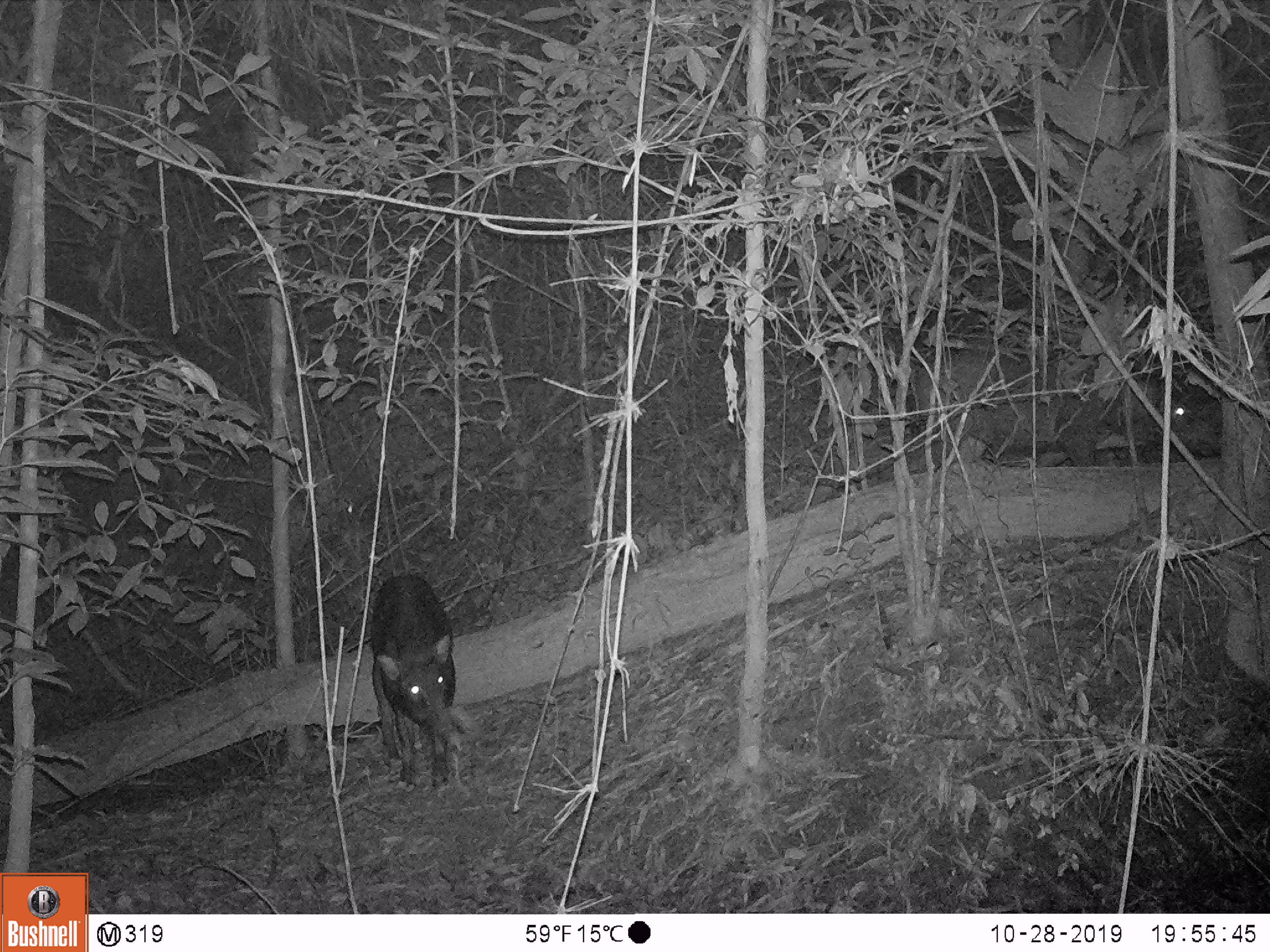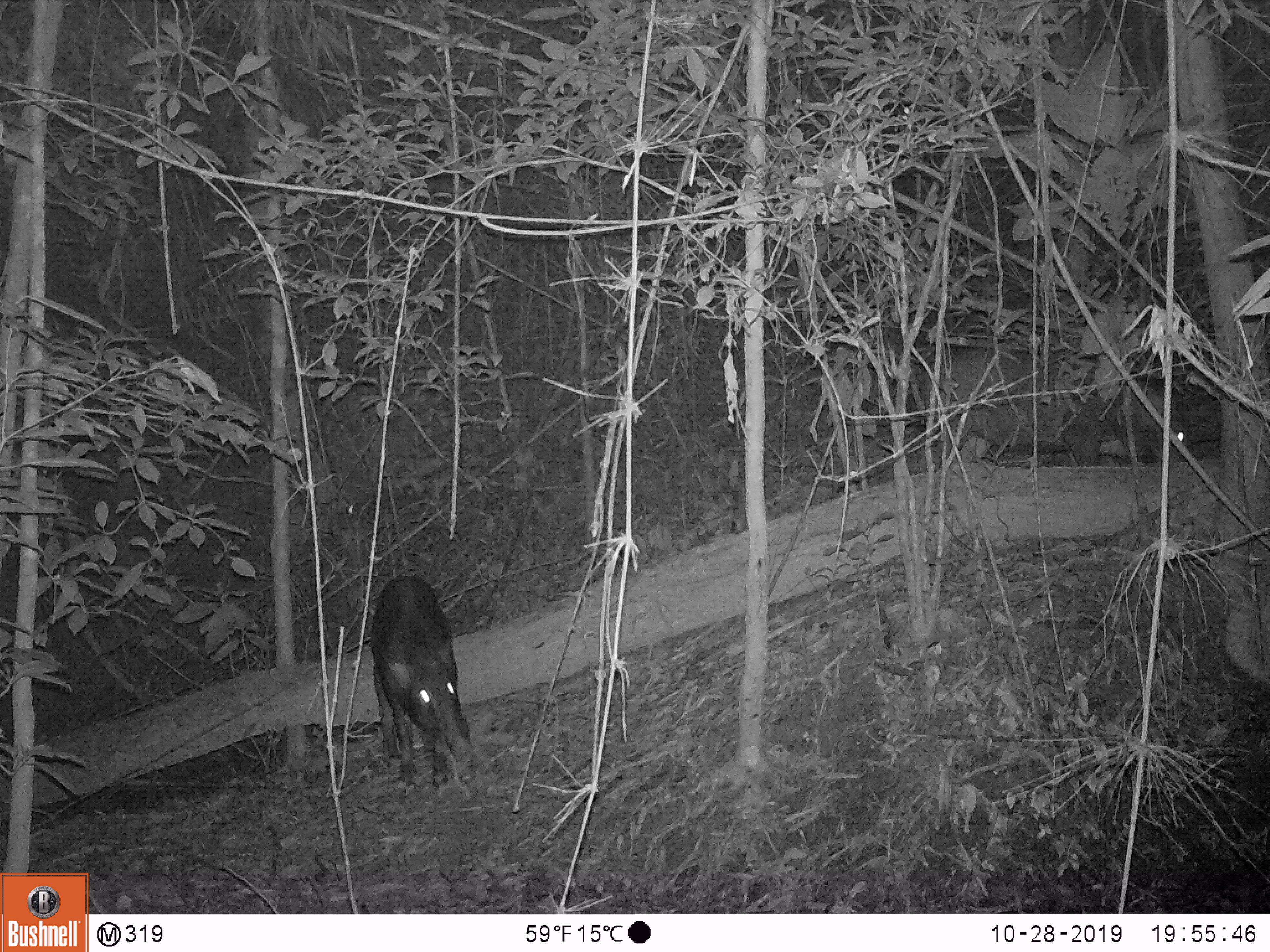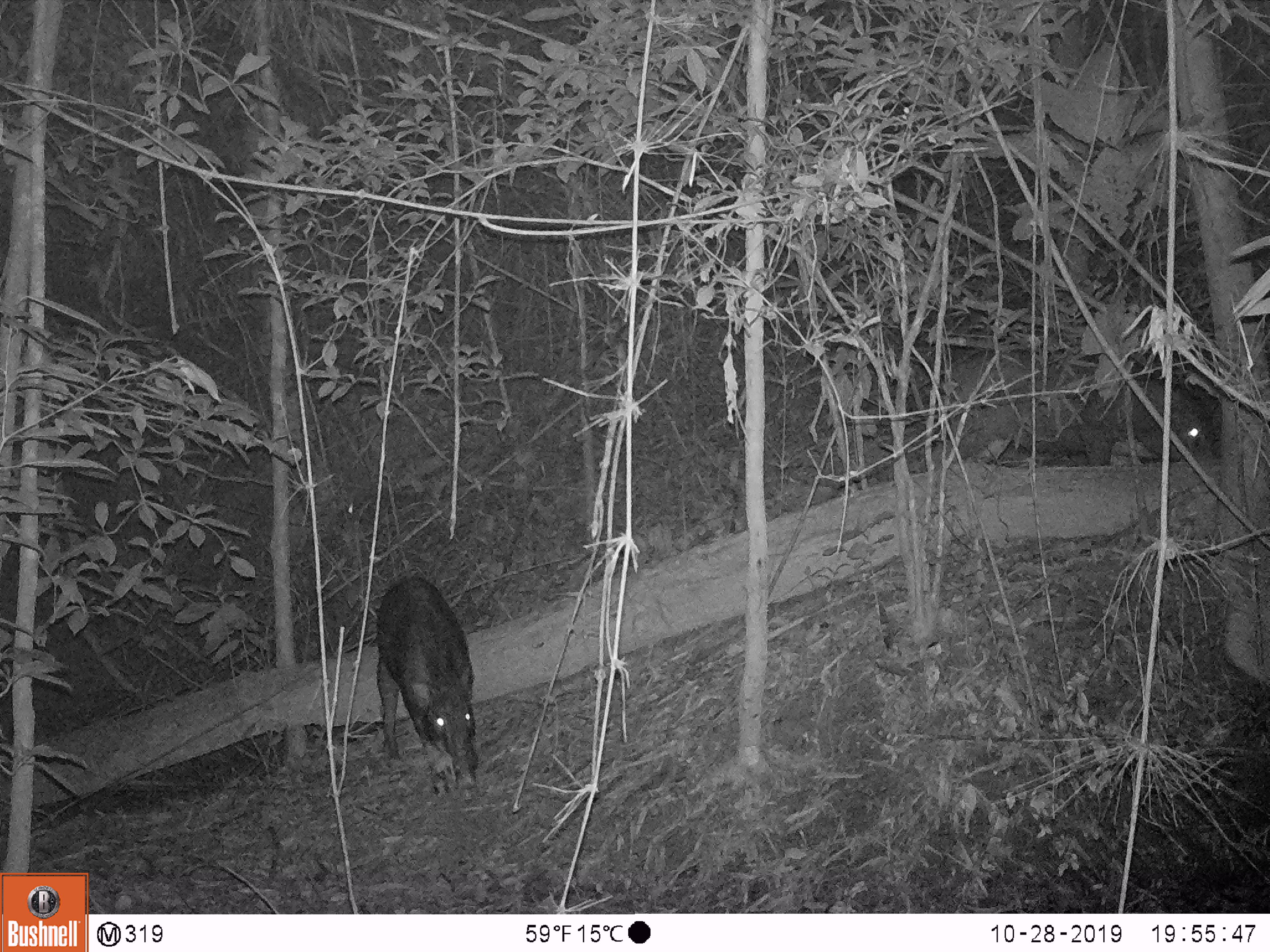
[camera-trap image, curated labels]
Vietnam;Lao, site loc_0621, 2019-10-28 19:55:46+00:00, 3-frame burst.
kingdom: Animalia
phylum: Chordata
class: Mammalia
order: Artiodactyla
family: Suidae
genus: Sus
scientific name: Sus scrofa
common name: eurasian wild pig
Eurasian wild pig (Sus scrofa). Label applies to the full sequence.